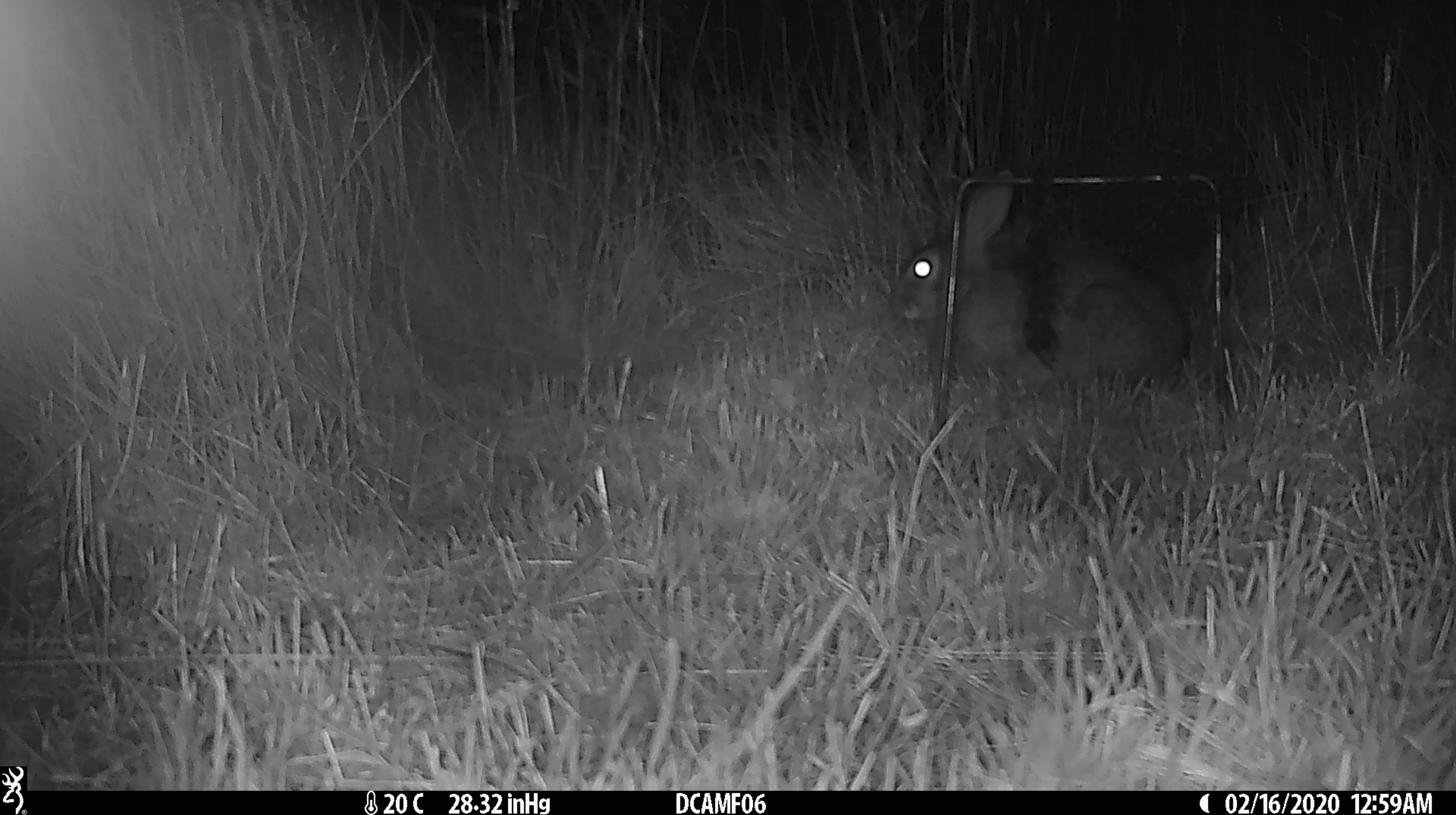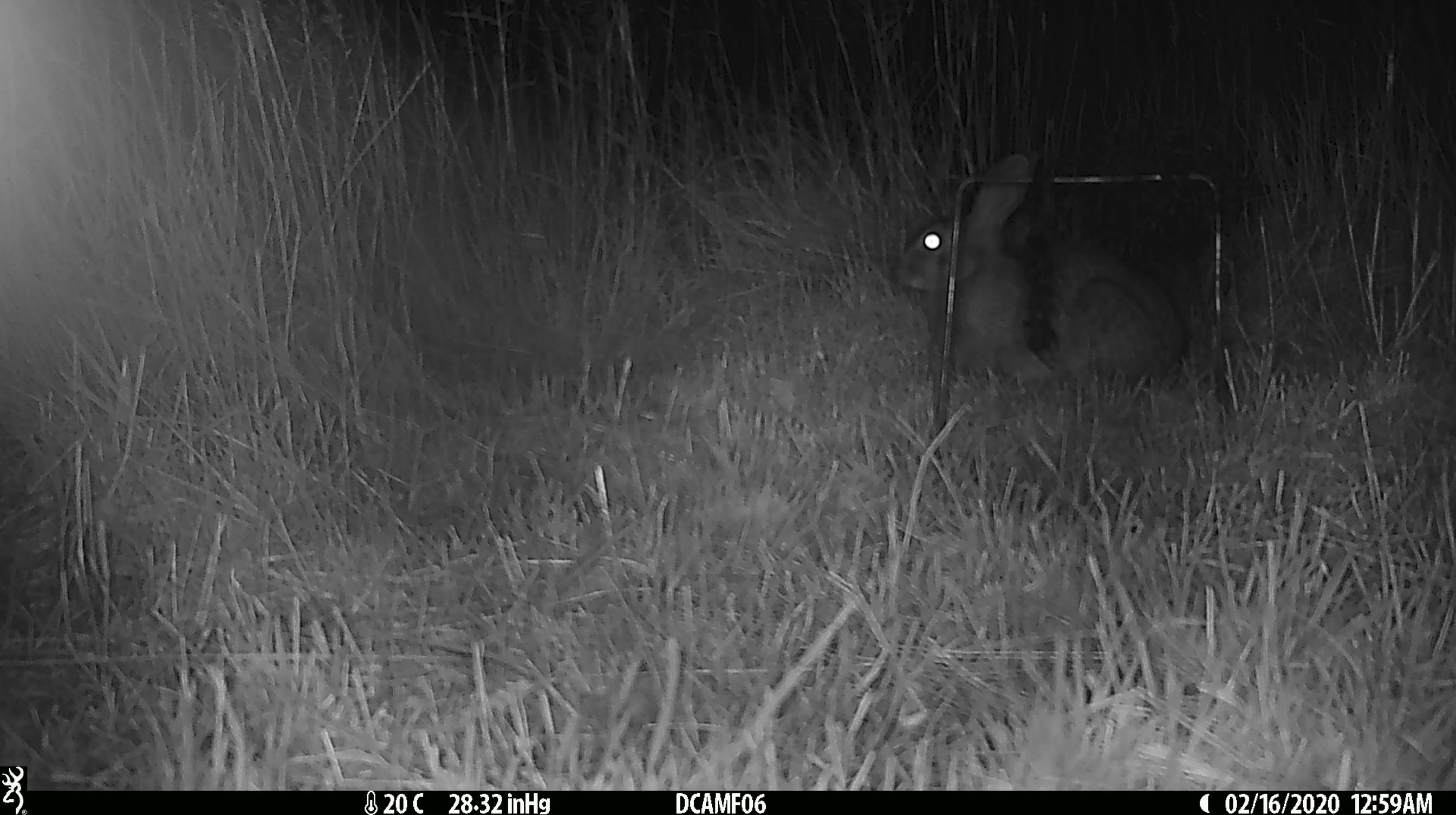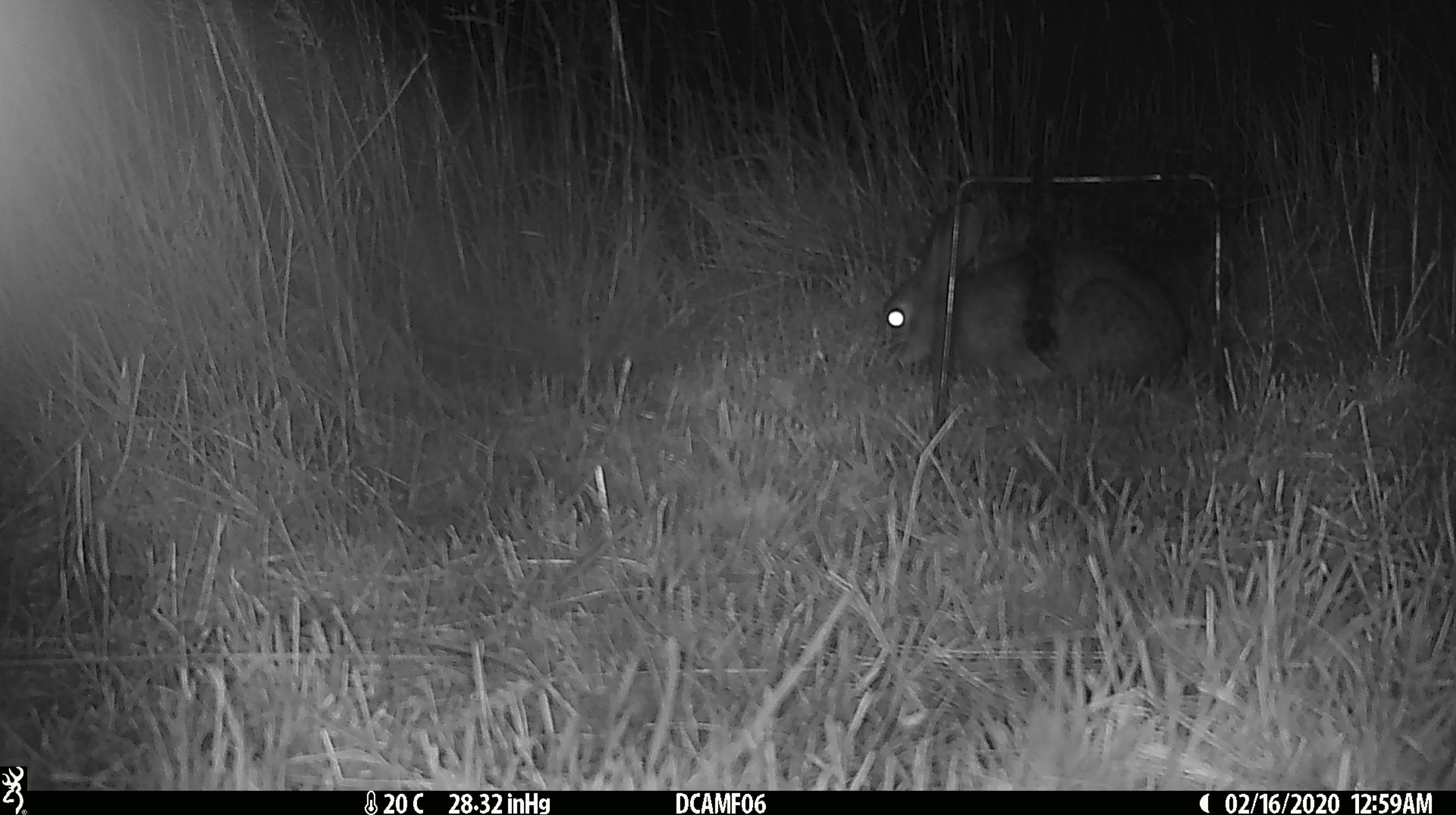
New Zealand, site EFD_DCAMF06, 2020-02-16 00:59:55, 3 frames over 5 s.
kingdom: Animalia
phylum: Chordata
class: Mammalia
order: Lagomorpha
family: Leporidae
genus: Oryctolagus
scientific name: Oryctolagus cuniculus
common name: european rabbit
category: rabbit